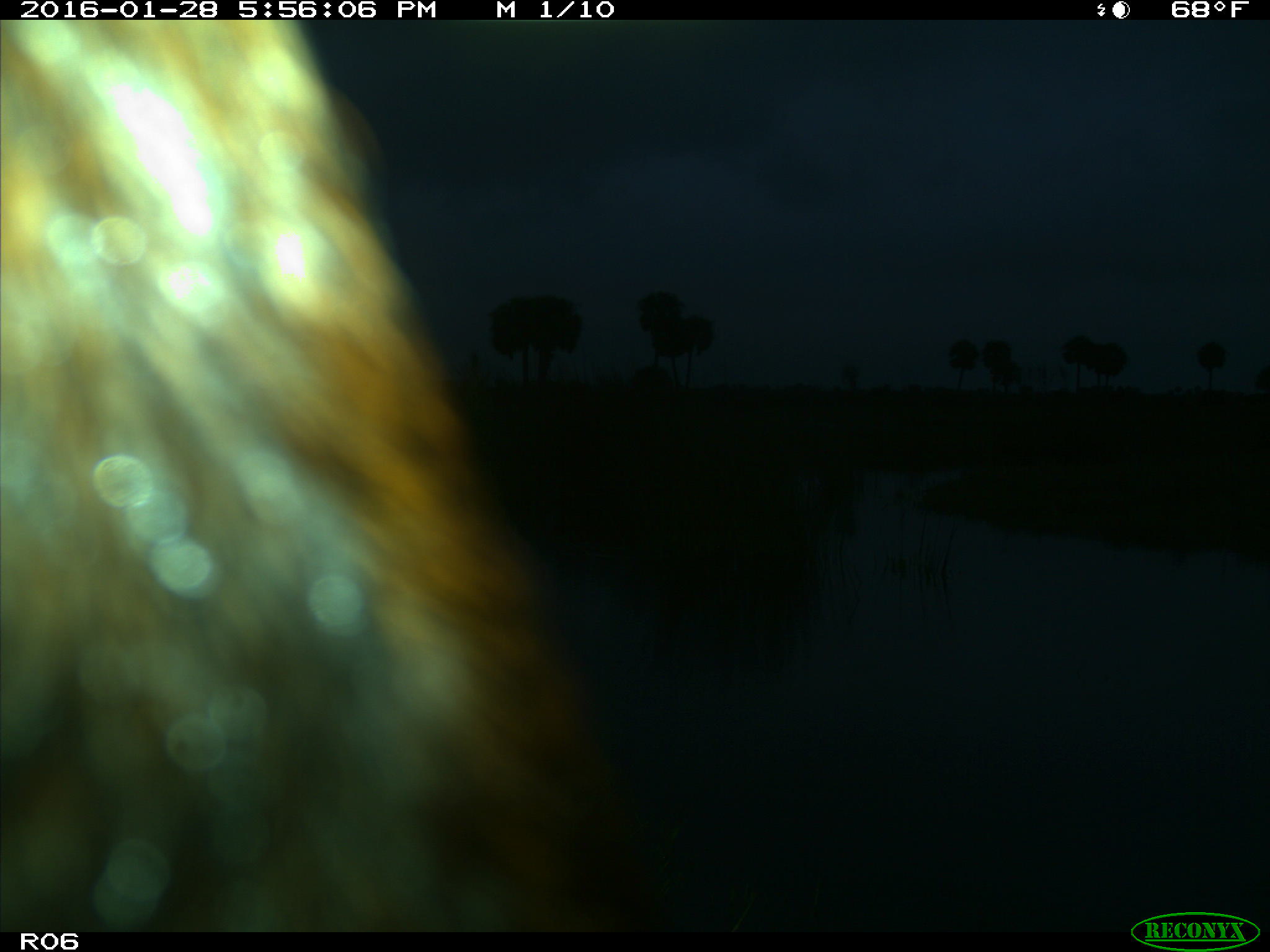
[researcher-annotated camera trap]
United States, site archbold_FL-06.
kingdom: Animalia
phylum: Chordata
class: Mammalia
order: Artiodactyla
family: Bovidae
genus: Bos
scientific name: Bos taurus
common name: domestic cow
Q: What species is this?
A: Bos taurus (domestic cow).